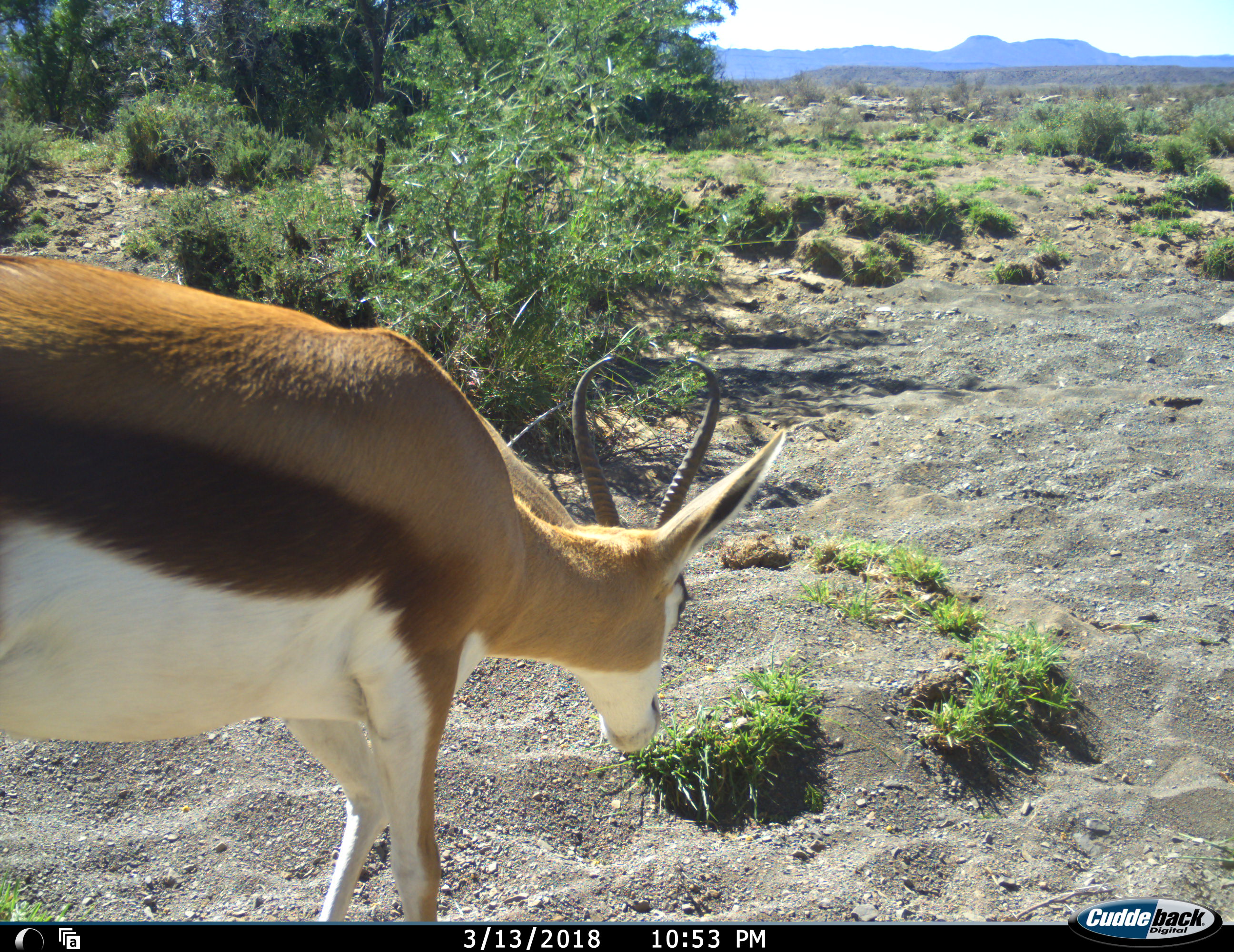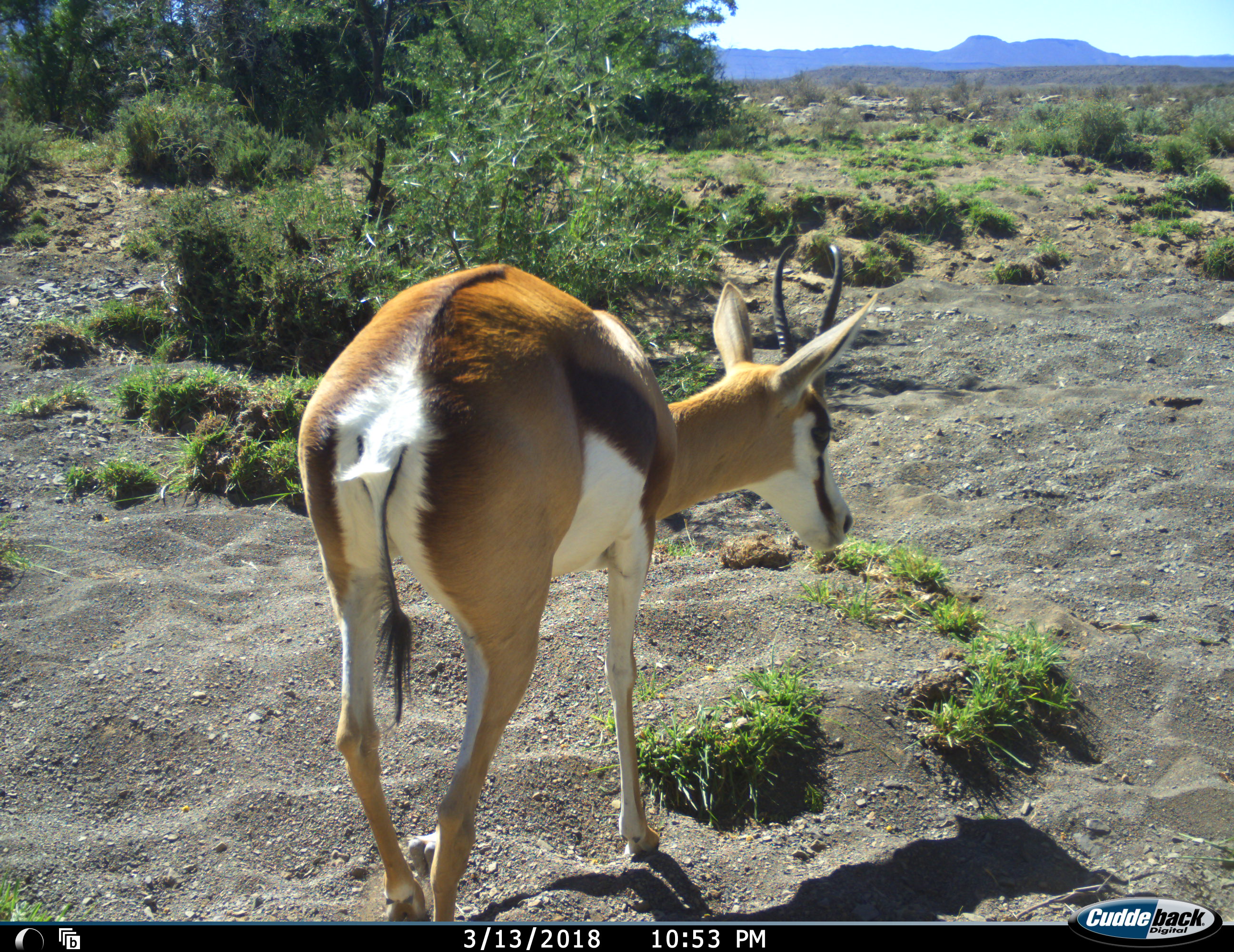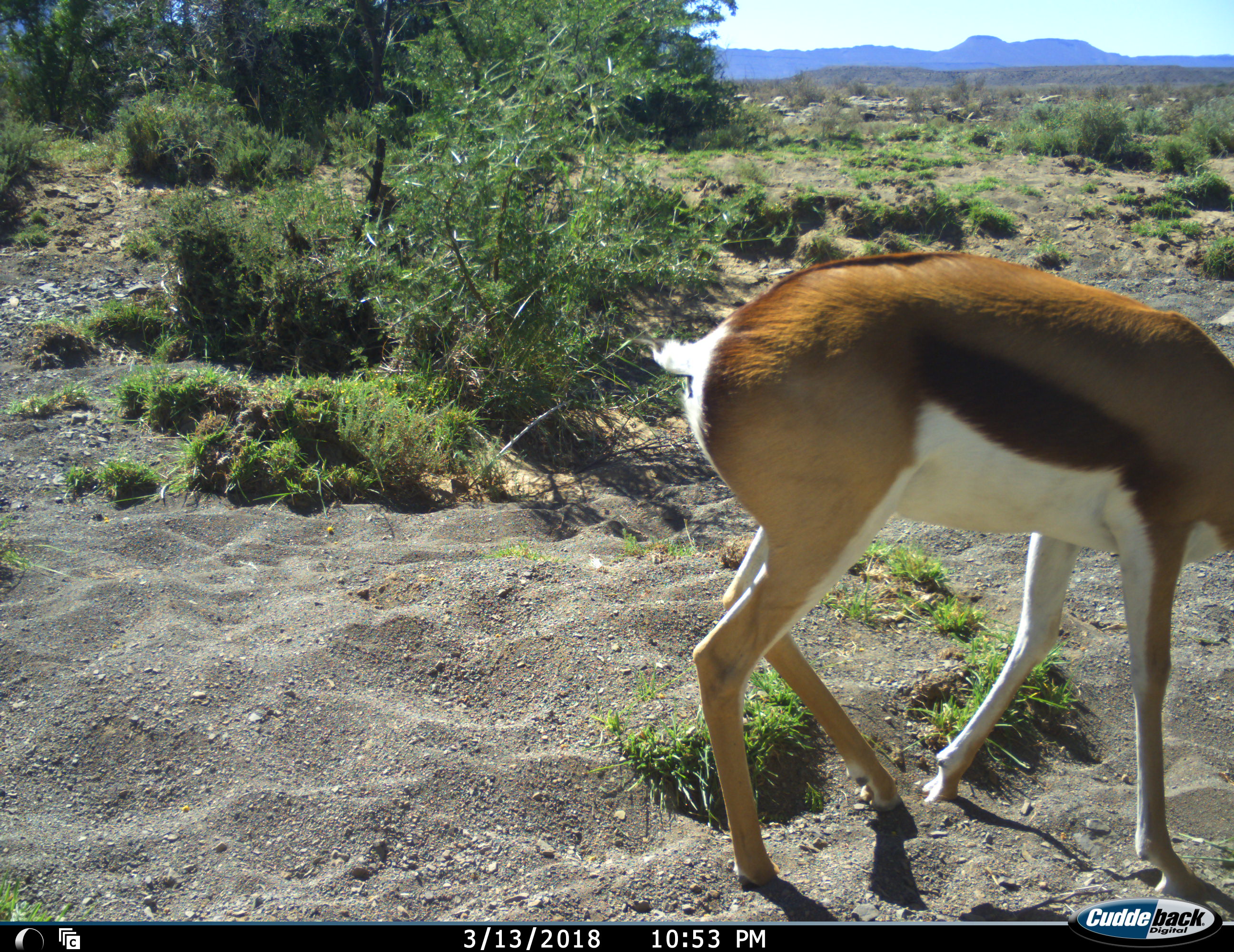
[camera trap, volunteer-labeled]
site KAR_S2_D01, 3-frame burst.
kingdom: Animalia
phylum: Chordata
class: Mammalia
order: Artiodactyla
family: Bovidae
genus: Antidorcas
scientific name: Antidorcas marsupialis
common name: springbok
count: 1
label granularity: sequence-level